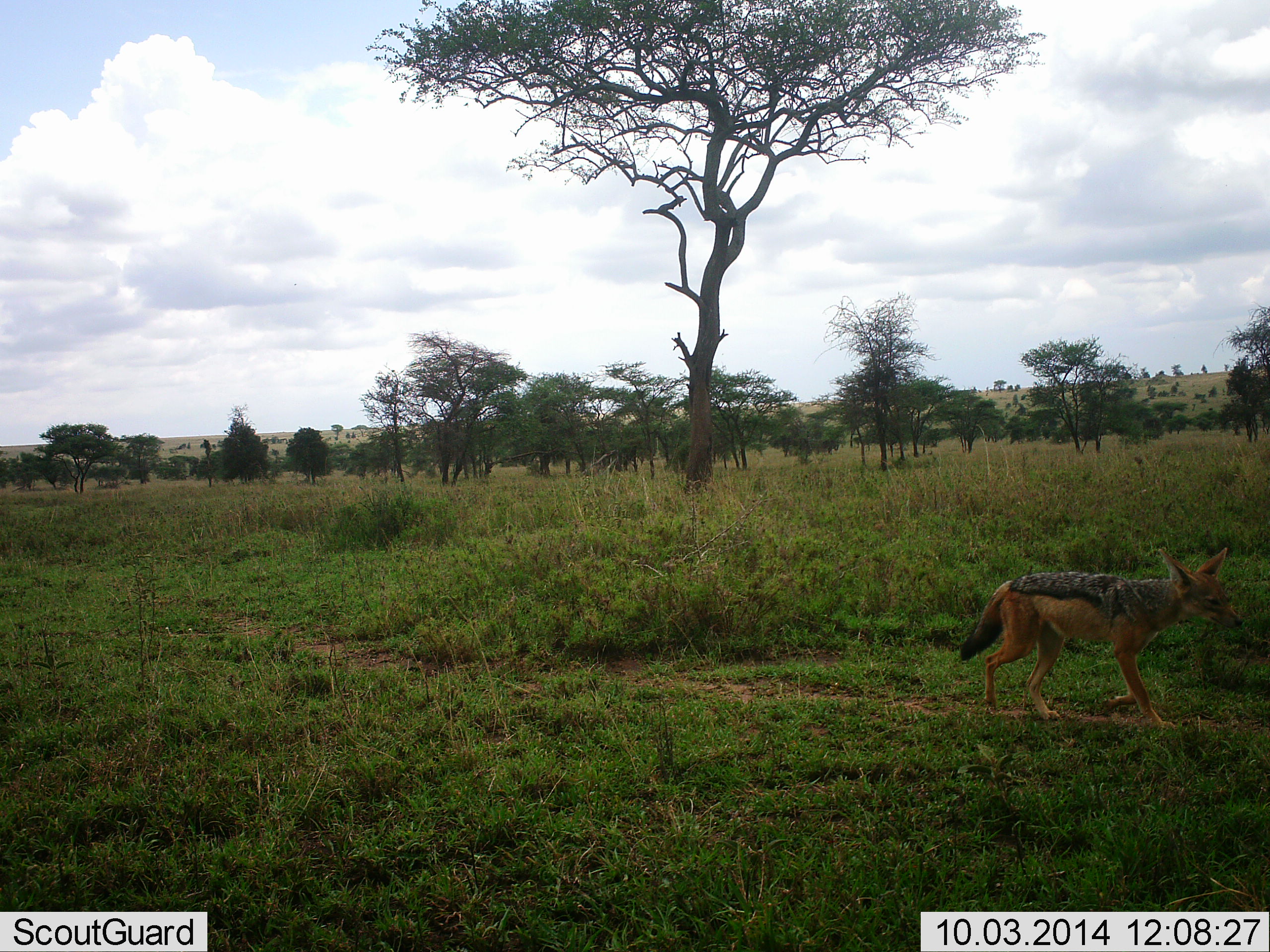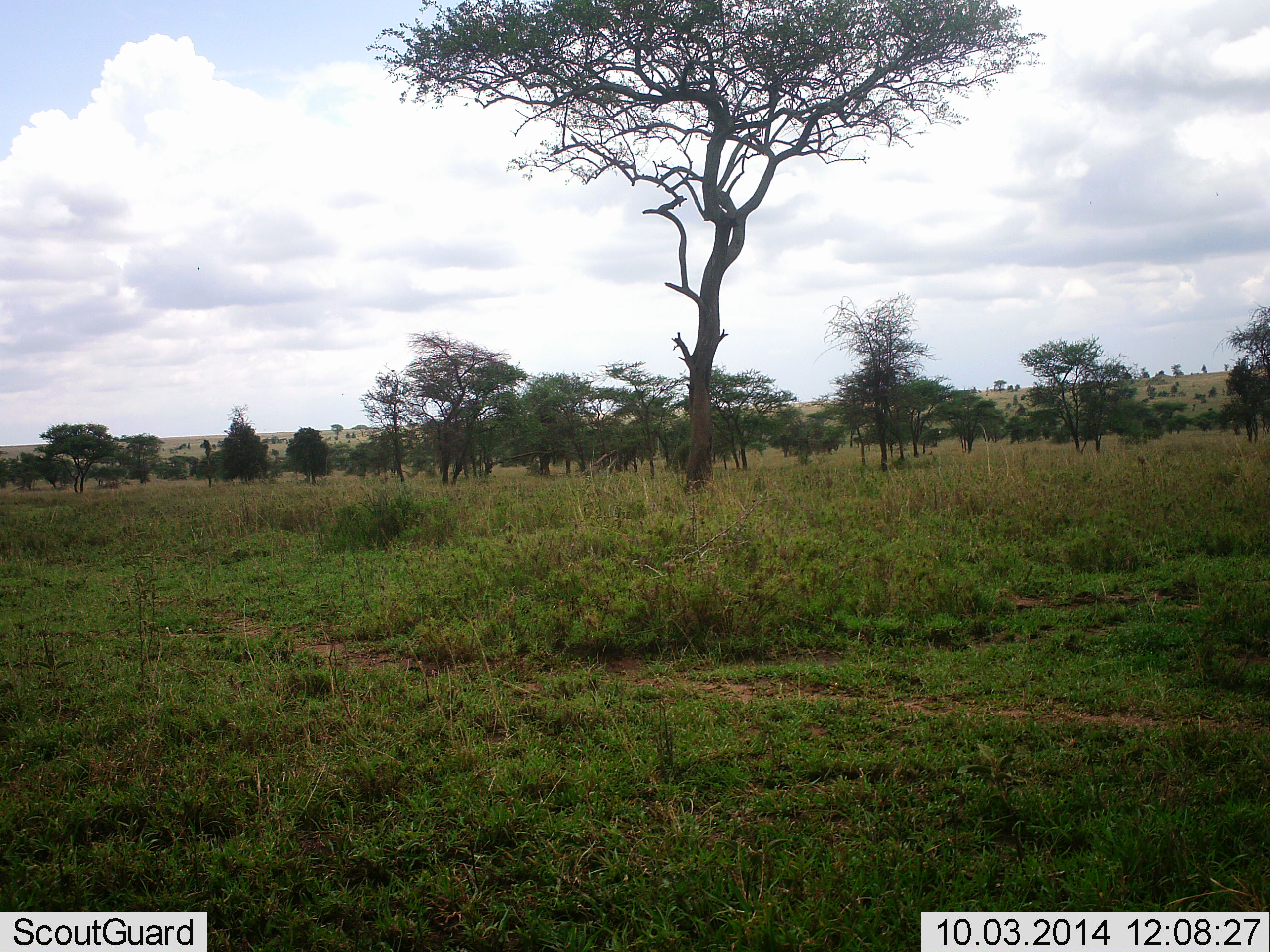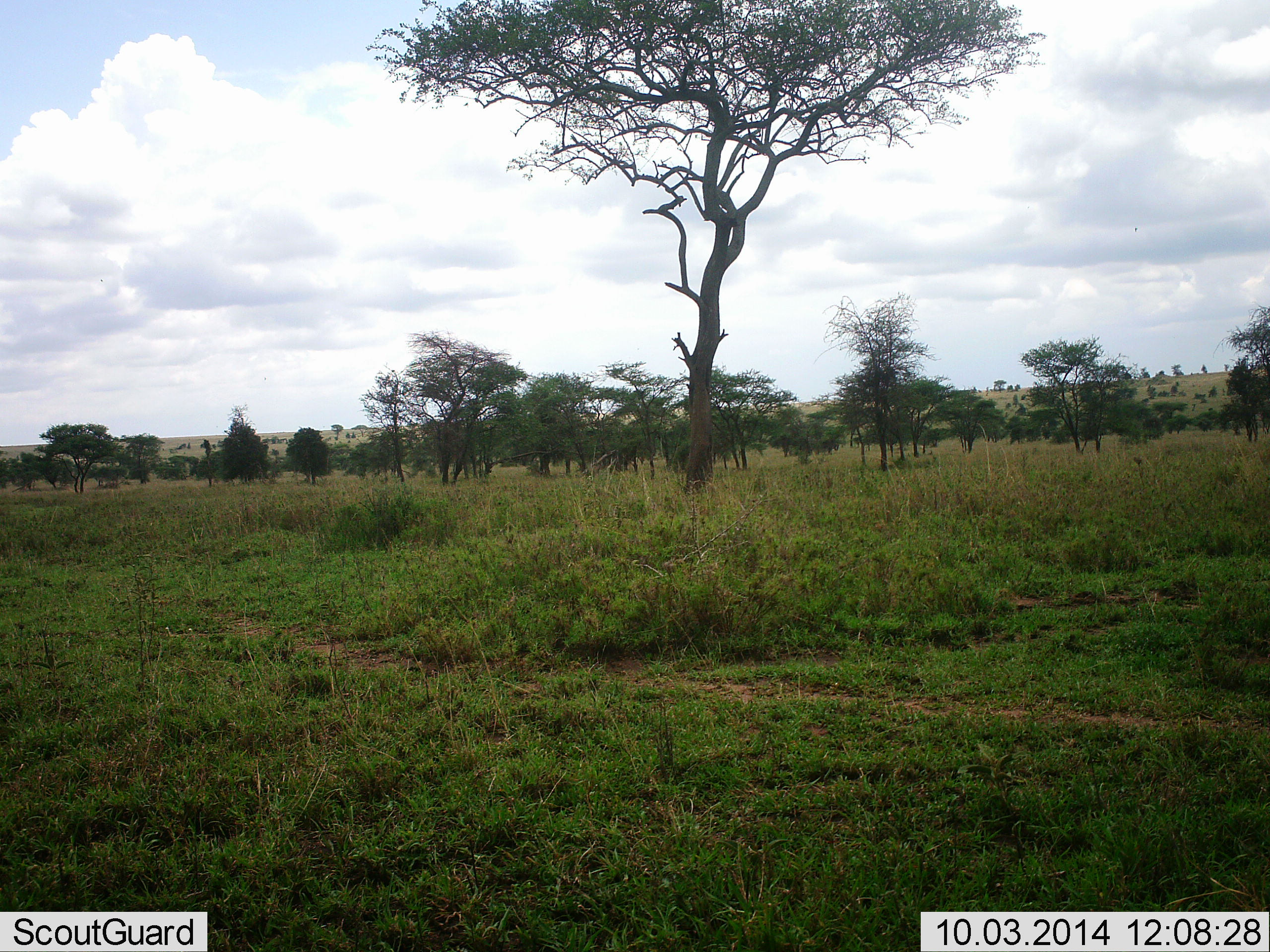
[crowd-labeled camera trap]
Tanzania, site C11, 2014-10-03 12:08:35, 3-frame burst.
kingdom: Animalia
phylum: Chordata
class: Mammalia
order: Carnivora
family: Canidae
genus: Lupulella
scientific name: Lupulella mesomelas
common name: black-backed jackal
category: jackal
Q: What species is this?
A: Jackal (black-backed jackal) (Lupulella mesomelas).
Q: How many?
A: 1.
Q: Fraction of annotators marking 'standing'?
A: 10%.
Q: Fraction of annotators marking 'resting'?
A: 0%.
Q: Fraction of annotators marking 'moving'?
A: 100%.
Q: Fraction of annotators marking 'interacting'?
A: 0%.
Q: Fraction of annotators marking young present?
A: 0%.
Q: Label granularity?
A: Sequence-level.